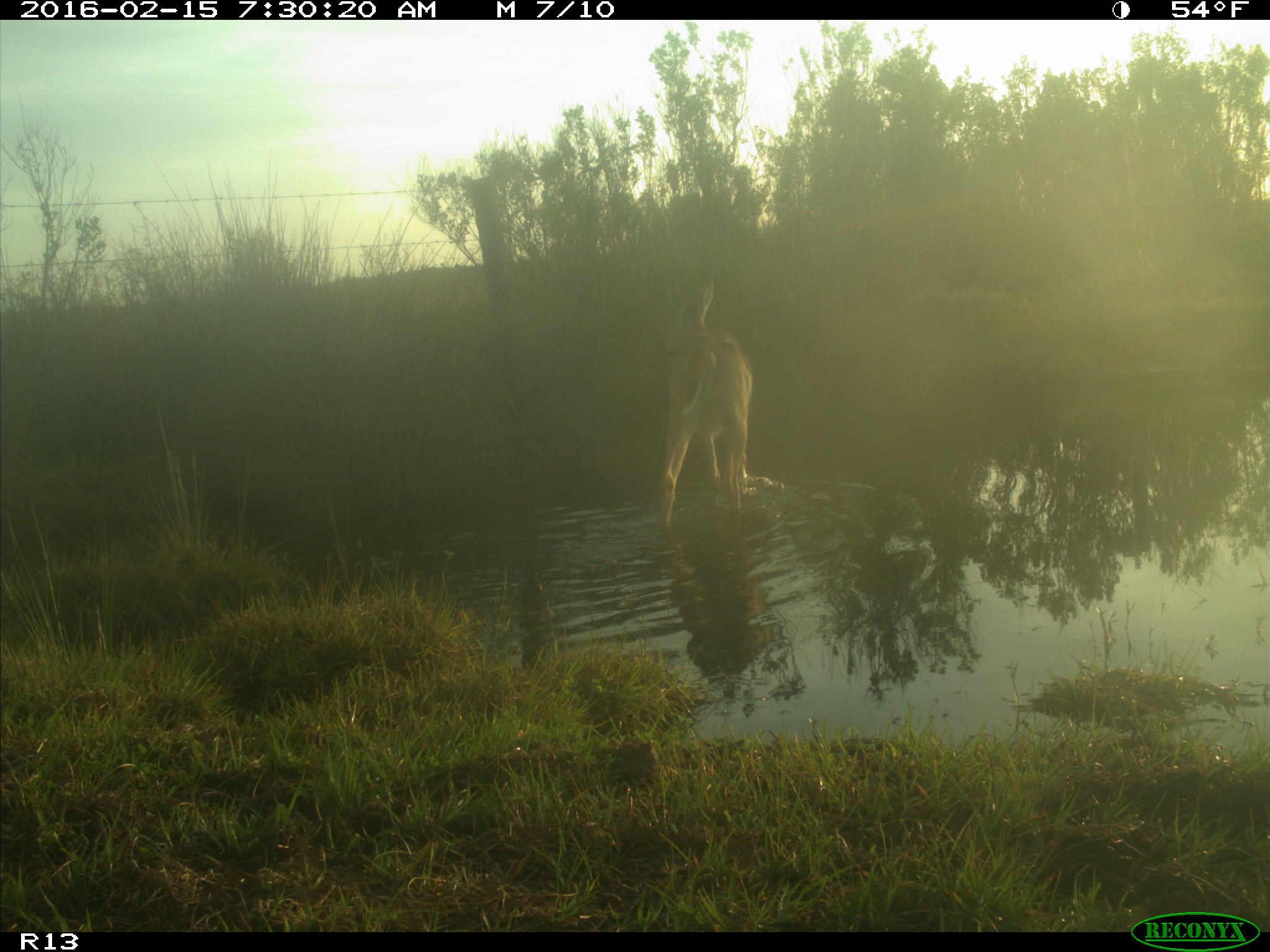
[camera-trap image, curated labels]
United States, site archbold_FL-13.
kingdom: Animalia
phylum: Chordata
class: Mammalia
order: Artiodactyla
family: Cervidae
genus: Odocoileus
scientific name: Odocoileus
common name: deer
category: unidentified deer